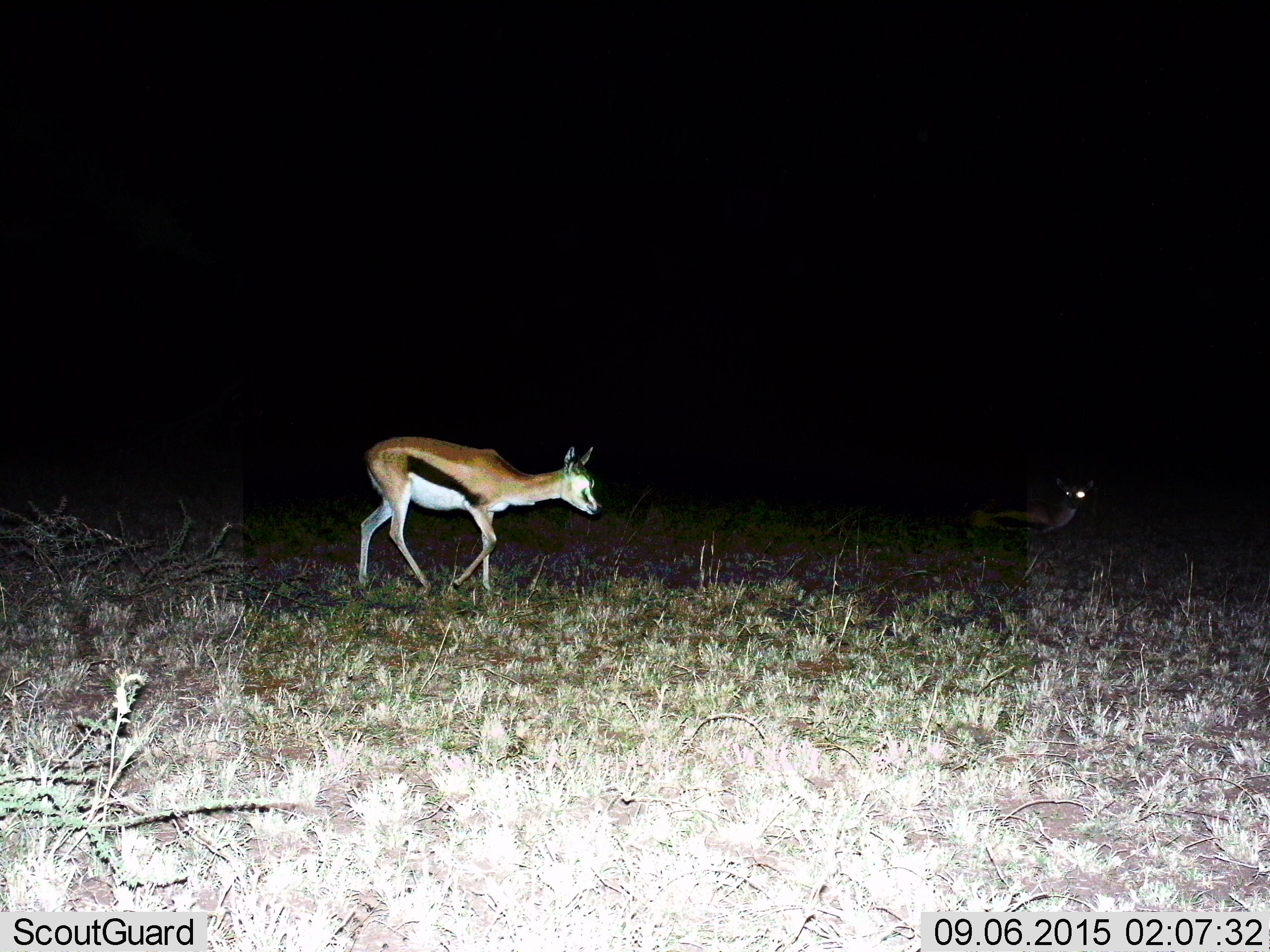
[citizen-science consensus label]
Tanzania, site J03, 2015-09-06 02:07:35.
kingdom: Animalia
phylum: Chordata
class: Mammalia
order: Artiodactyla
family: Bovidae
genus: Eudorcas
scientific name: Eudorcas thomsonii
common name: thomson's gazelle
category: gazellethomsons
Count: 2.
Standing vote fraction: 10%.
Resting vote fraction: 20%.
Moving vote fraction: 100%.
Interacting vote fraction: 0%.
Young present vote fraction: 10%.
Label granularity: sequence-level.